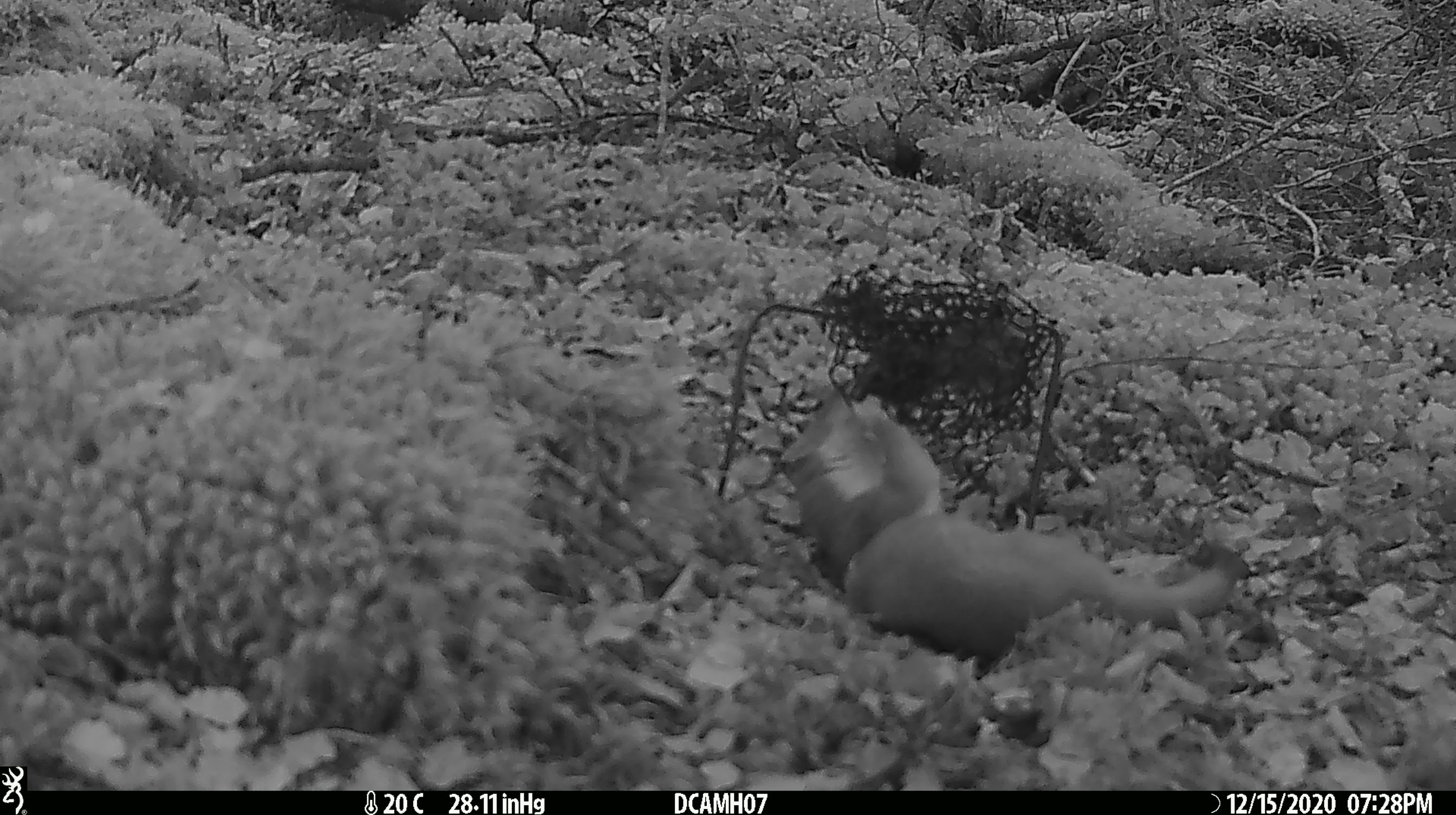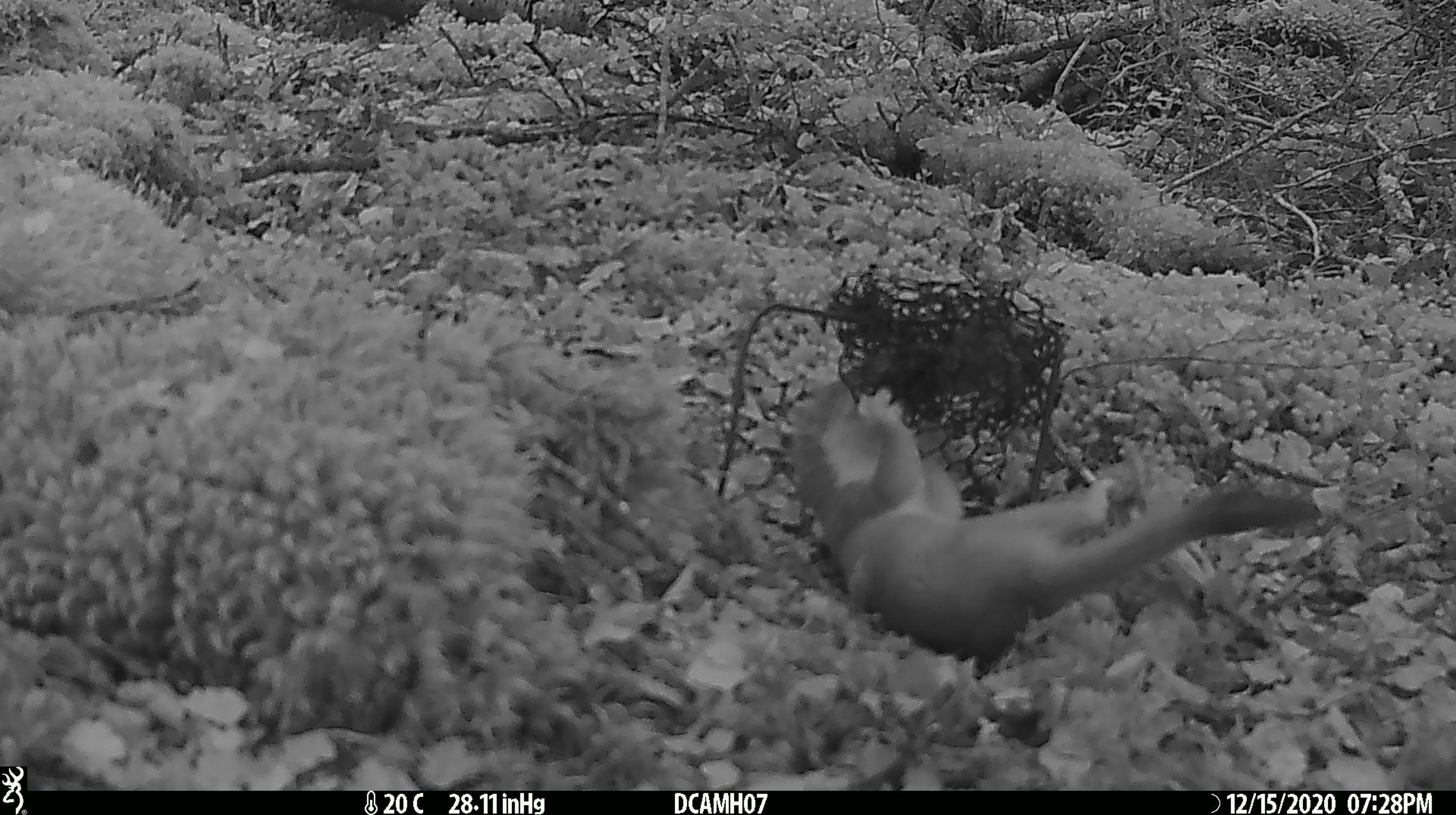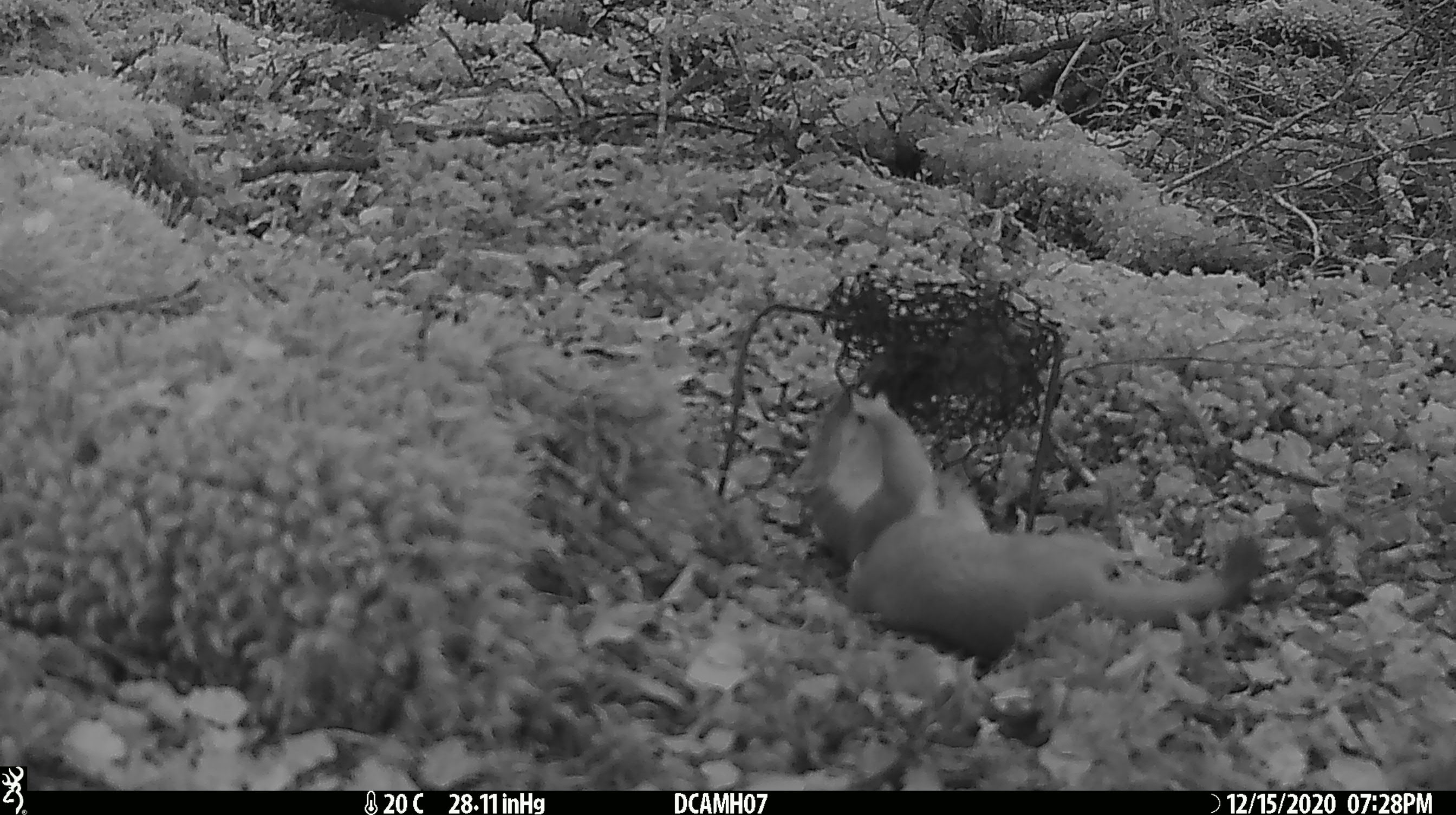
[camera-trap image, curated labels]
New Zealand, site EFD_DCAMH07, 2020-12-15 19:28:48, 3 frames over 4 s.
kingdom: Animalia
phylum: Chordata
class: Mammalia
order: Carnivora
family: Mustelidae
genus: Mustela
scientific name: Mustela erminea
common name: stoat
Stoat (Mustela erminea).